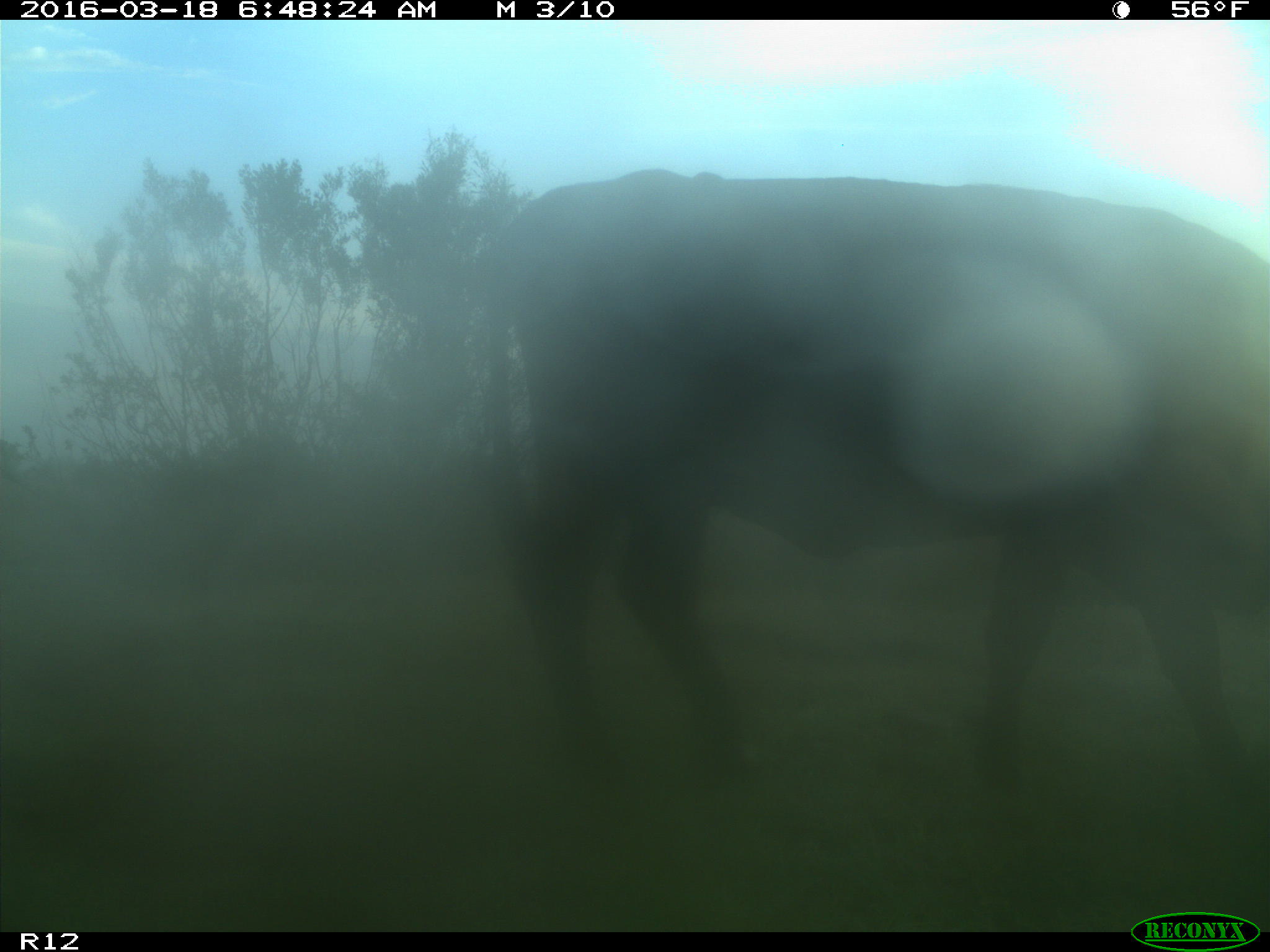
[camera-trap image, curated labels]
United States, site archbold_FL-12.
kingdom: Animalia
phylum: Chordata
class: Mammalia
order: Artiodactyla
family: Bovidae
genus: Bos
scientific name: Bos taurus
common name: domestic cow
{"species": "Bos taurus (domestic cow)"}